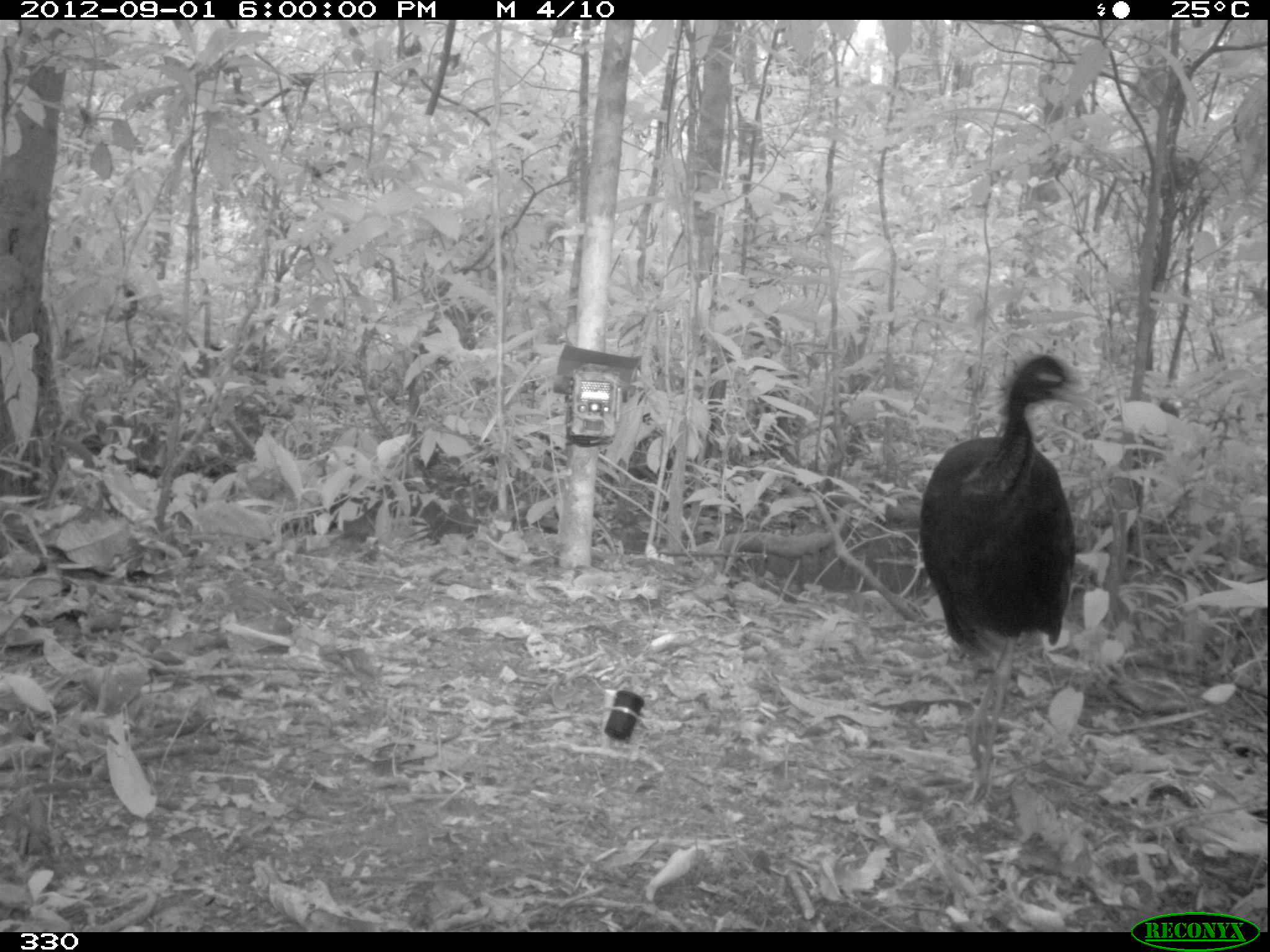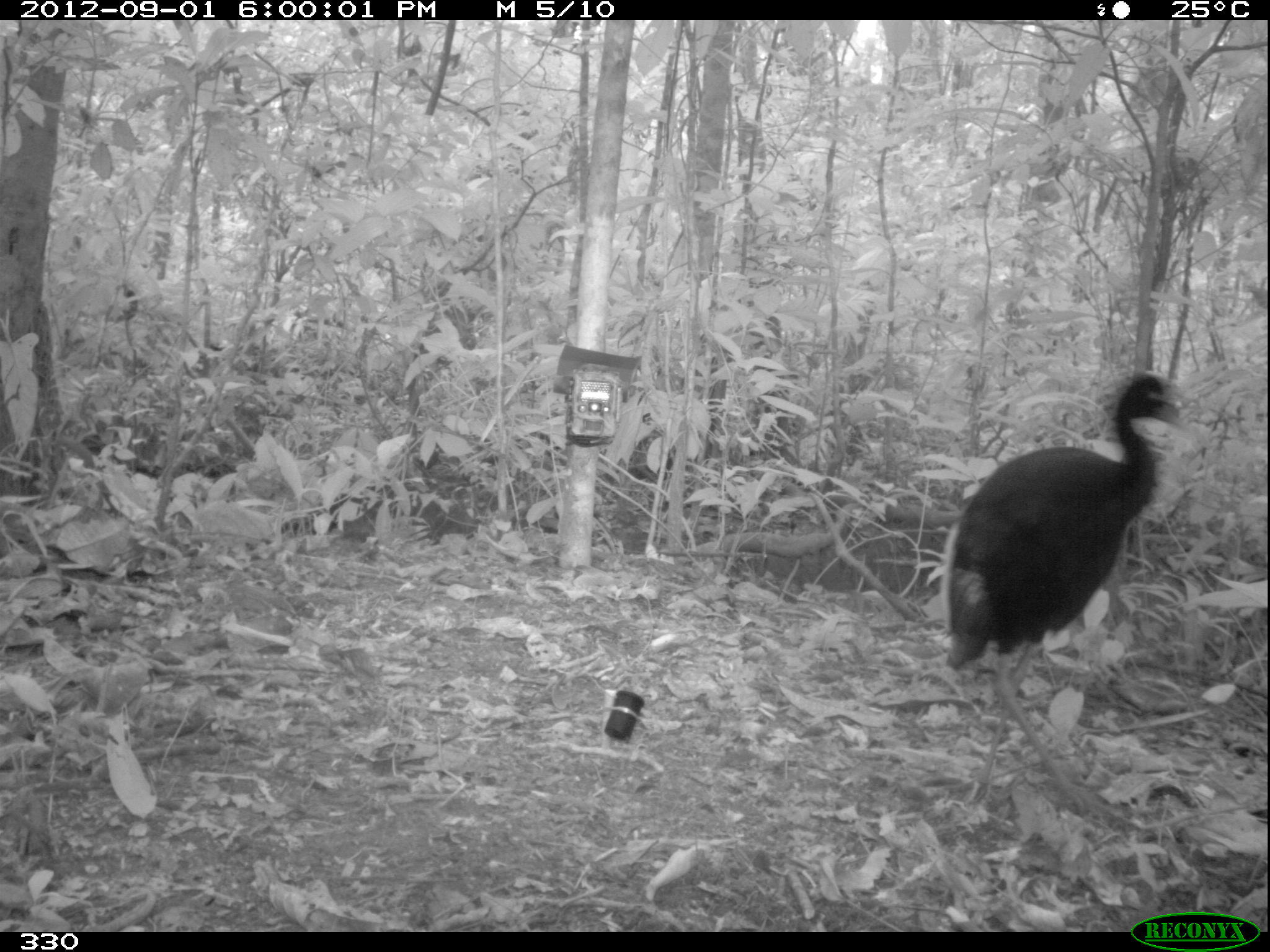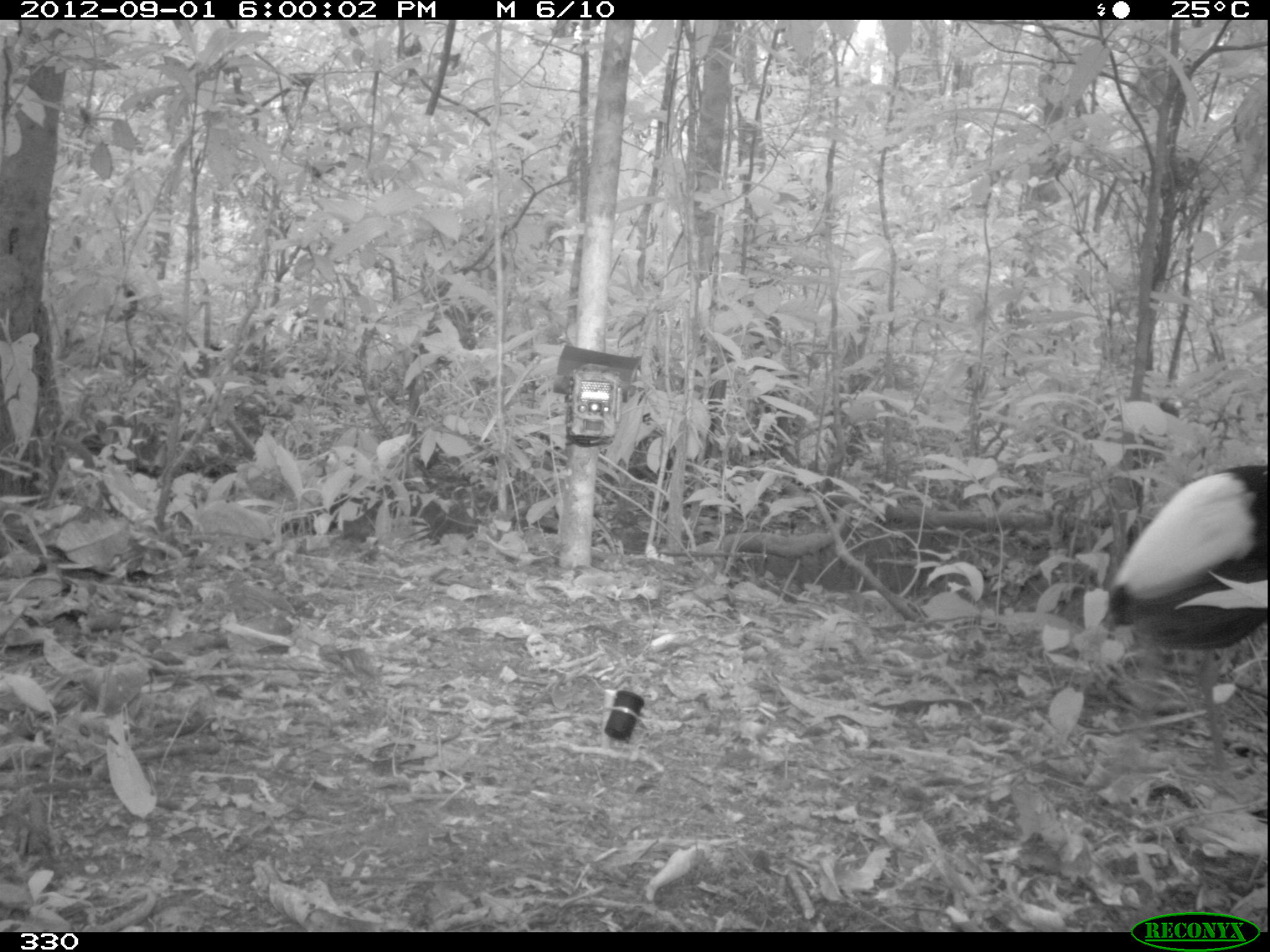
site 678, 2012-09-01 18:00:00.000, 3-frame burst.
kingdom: Animalia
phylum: Chordata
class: Aves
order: Gruiformes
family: Psophiidae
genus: Psophia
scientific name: Psophia leucoptera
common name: pale-winged trumpeter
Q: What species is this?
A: Psophia leucoptera (pale-winged trumpeter).